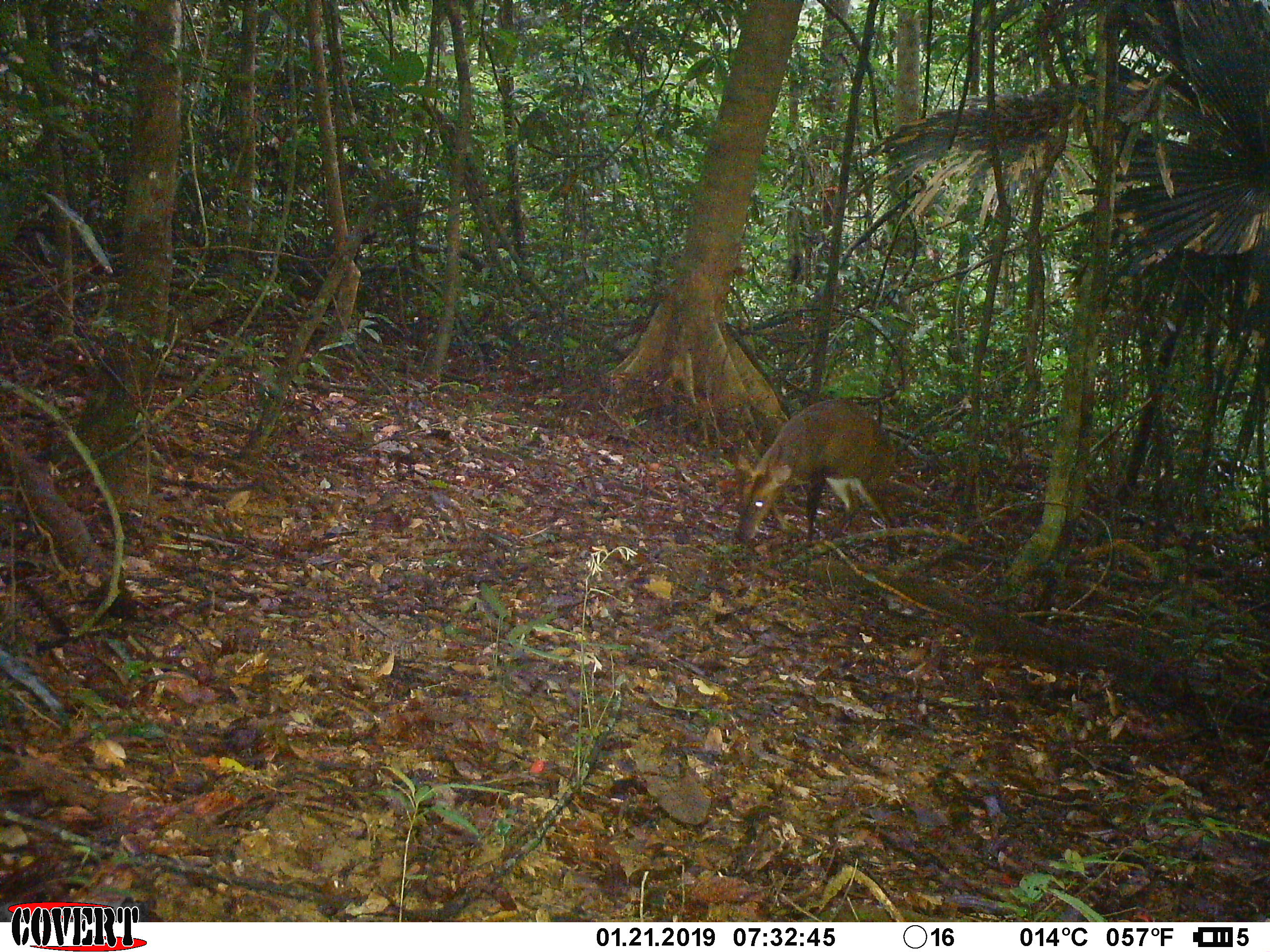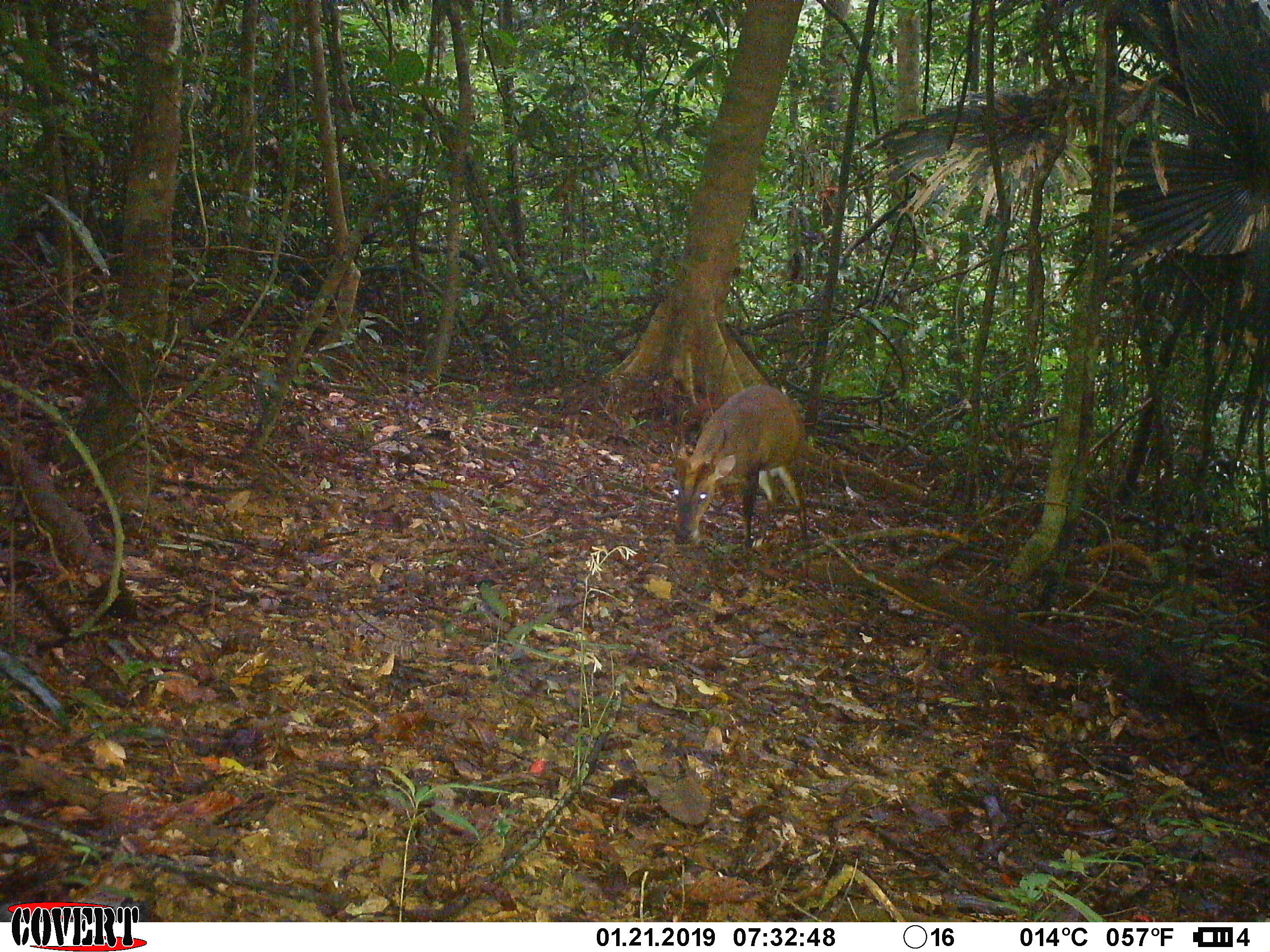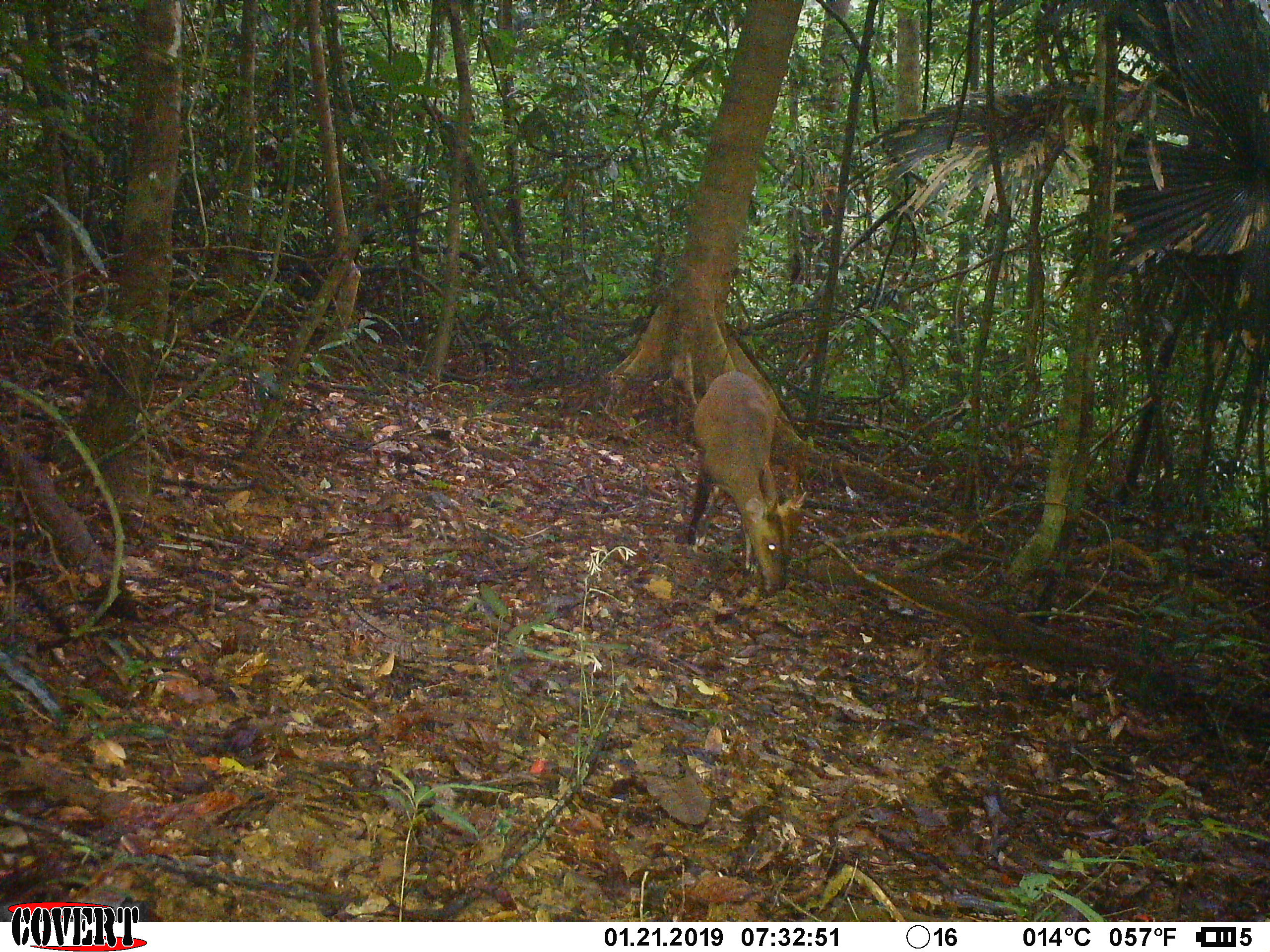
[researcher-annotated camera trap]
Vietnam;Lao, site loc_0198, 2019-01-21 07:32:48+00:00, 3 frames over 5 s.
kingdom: Animalia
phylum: Chordata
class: Mammalia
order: Artiodactyla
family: Cervidae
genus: Muntiacus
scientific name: Muntiacus vuquangensis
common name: large-antlered muntjac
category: large antlered muntjac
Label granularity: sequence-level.